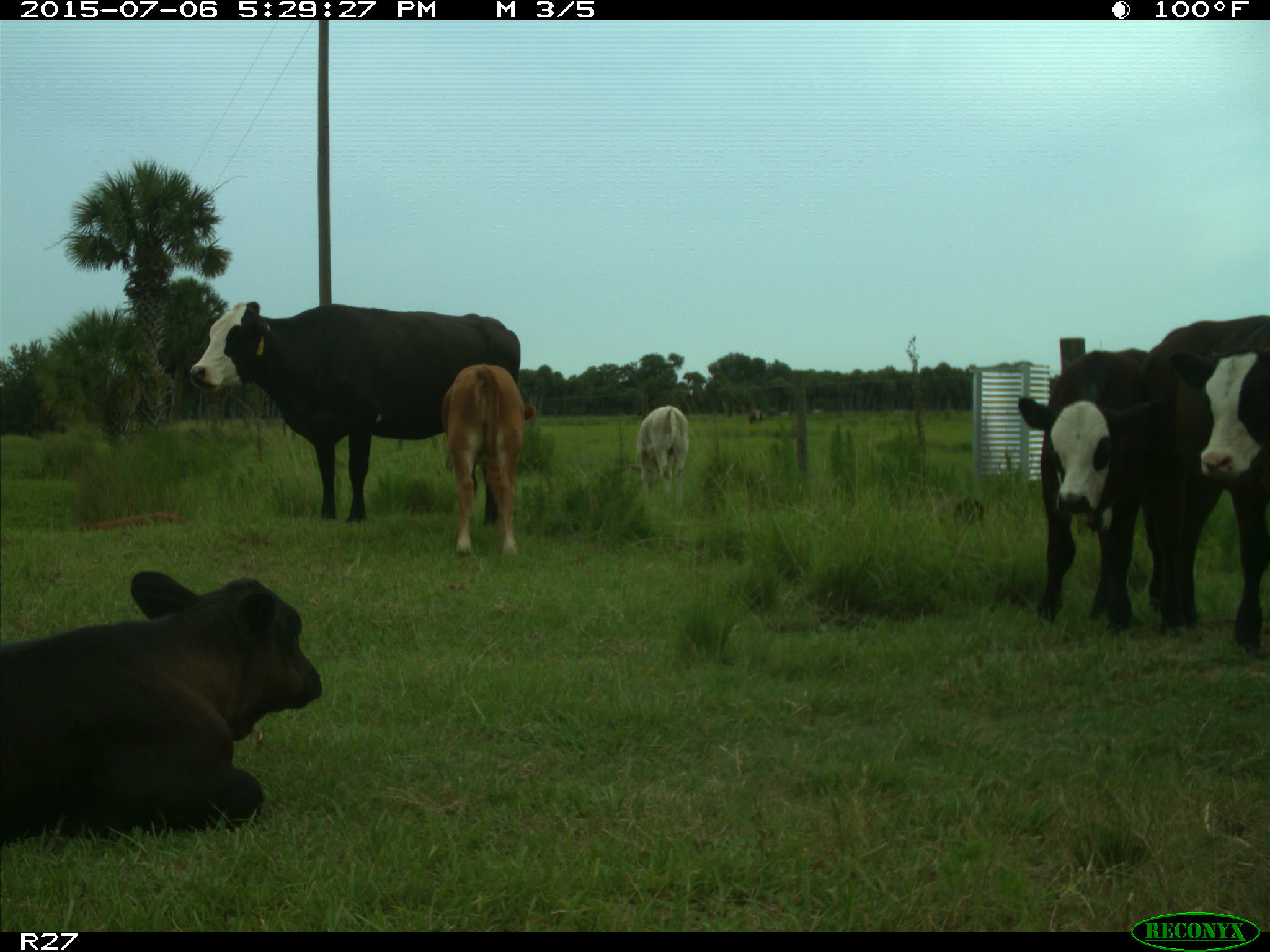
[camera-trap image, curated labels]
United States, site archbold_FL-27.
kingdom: Animalia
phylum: Chordata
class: Mammalia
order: Artiodactyla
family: Bovidae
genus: Bos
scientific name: Bos taurus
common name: domestic cow